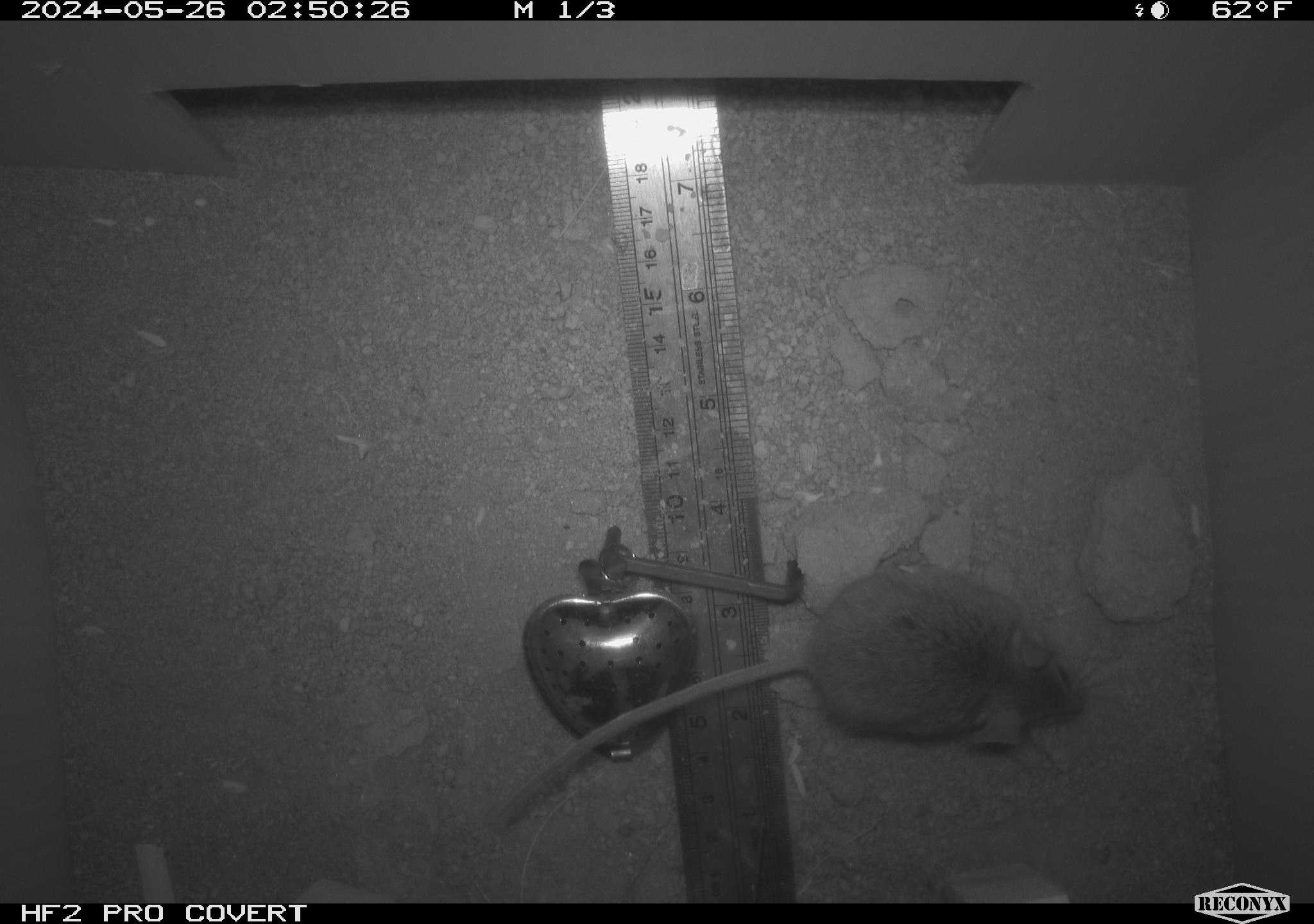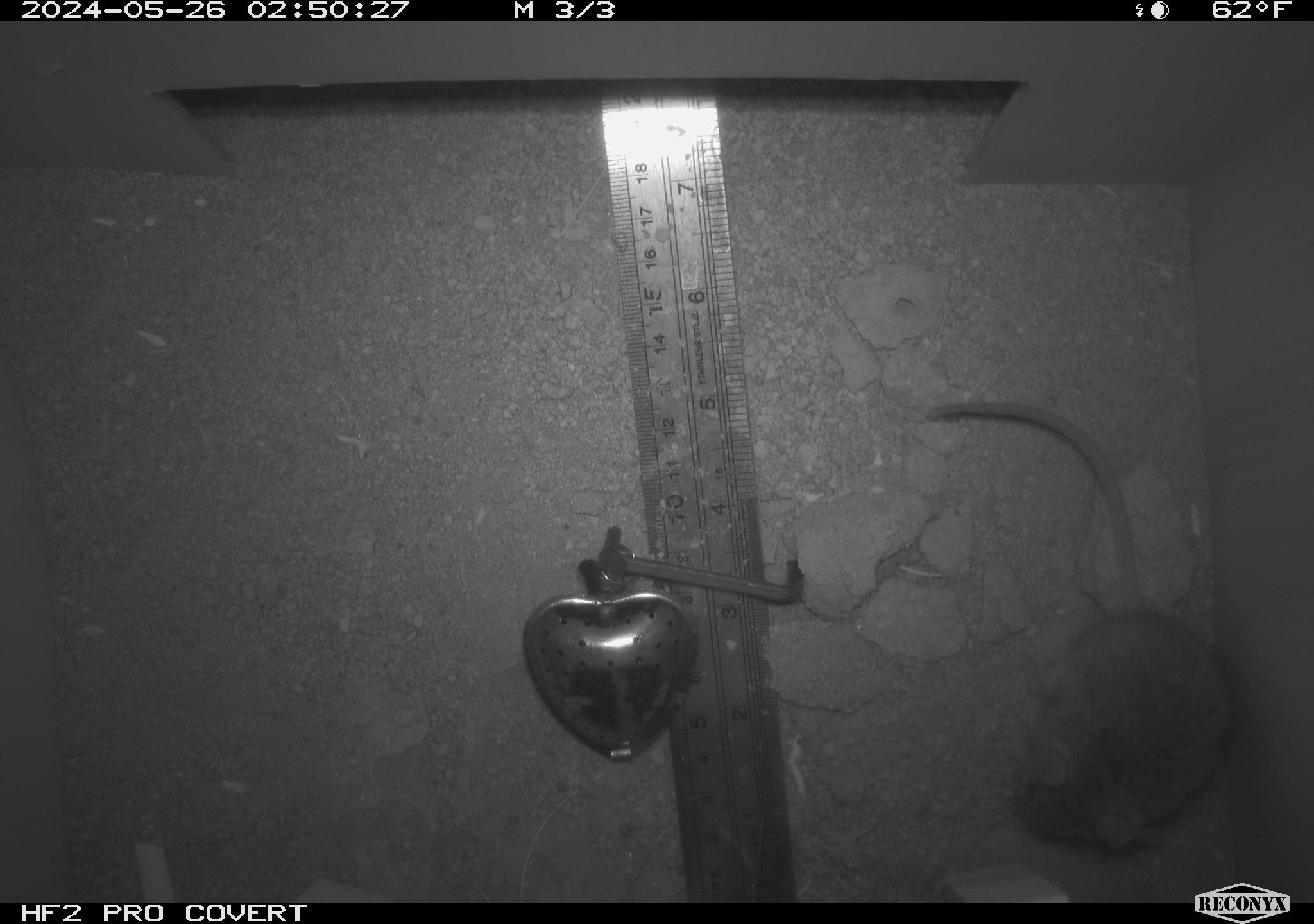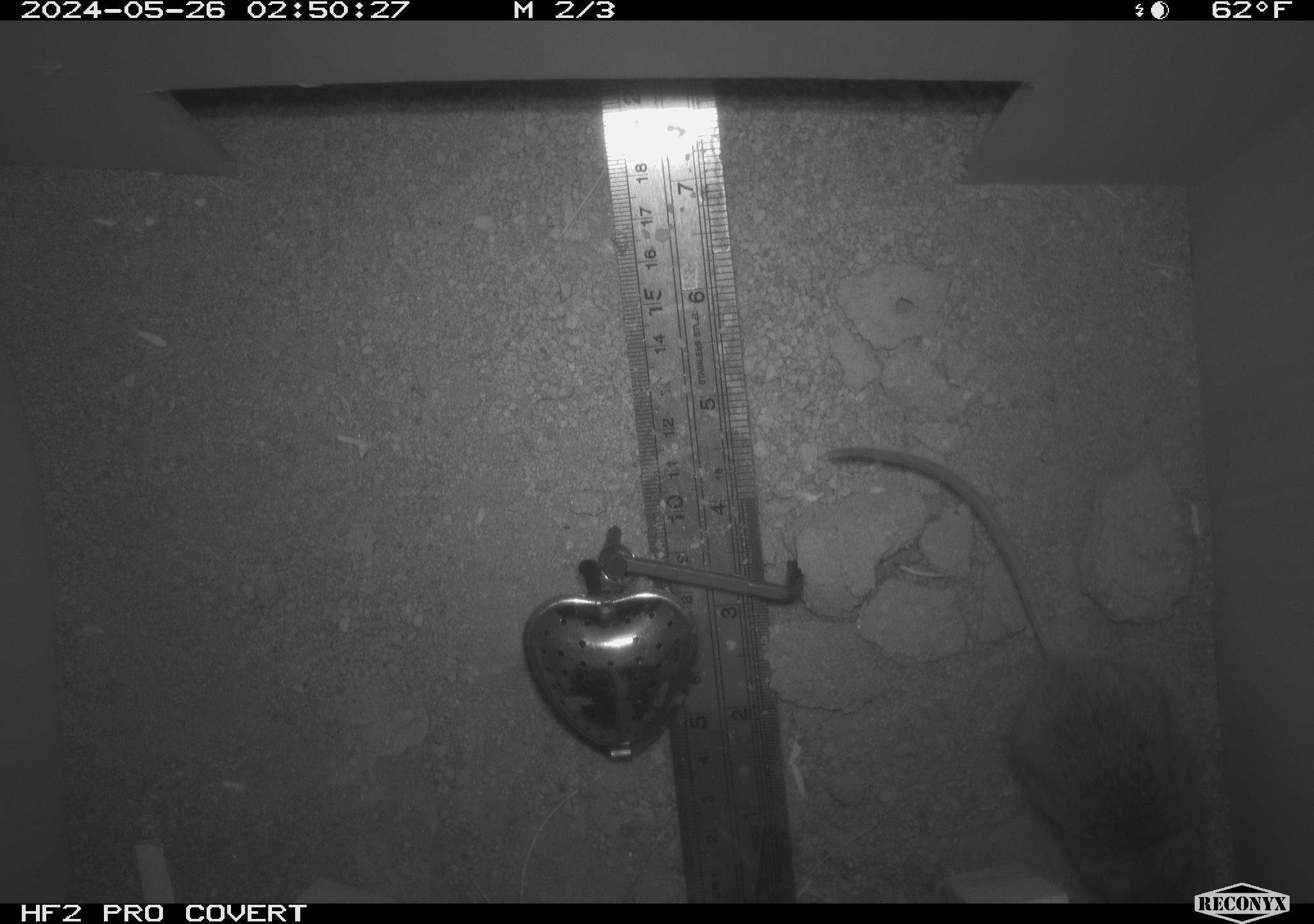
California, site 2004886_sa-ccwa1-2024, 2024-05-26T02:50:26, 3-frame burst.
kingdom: Animalia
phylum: Chordata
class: Mammalia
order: Rodentia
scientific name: Rodentia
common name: mouse species